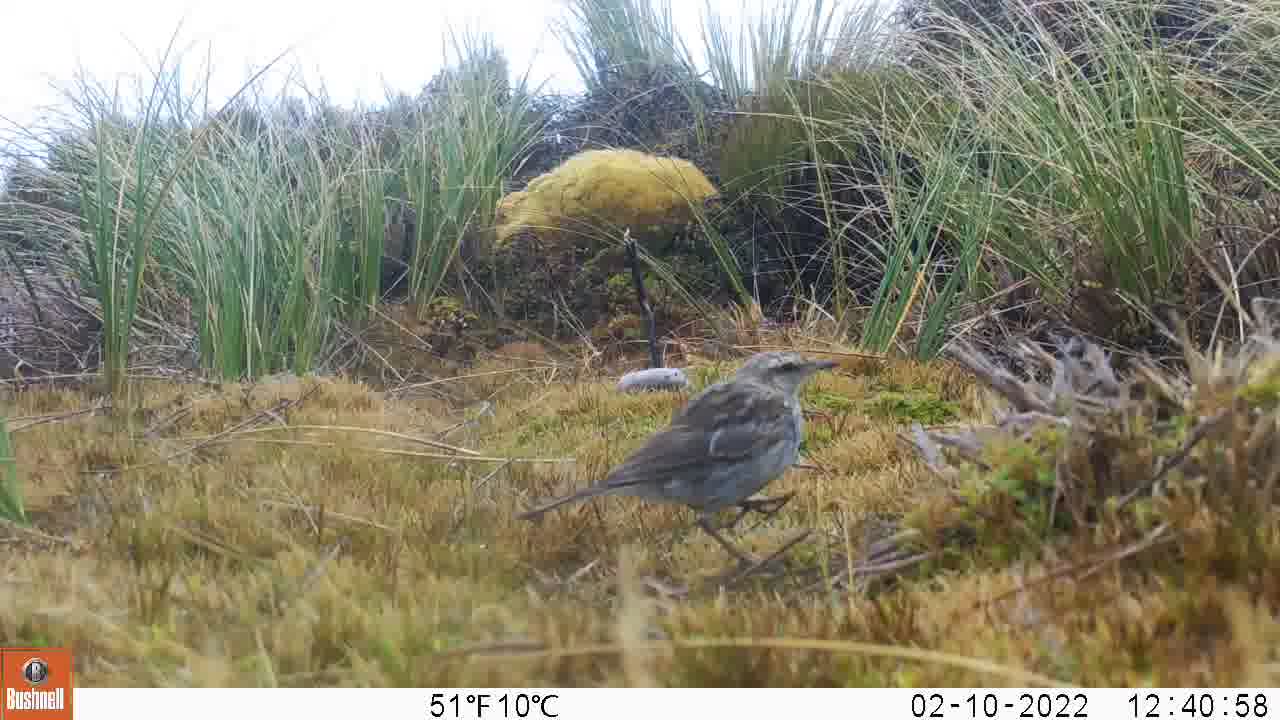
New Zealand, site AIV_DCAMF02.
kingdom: Animalia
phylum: Chordata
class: Aves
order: Passeriformes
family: Motacillidae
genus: Anthus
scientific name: Anthus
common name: pipit